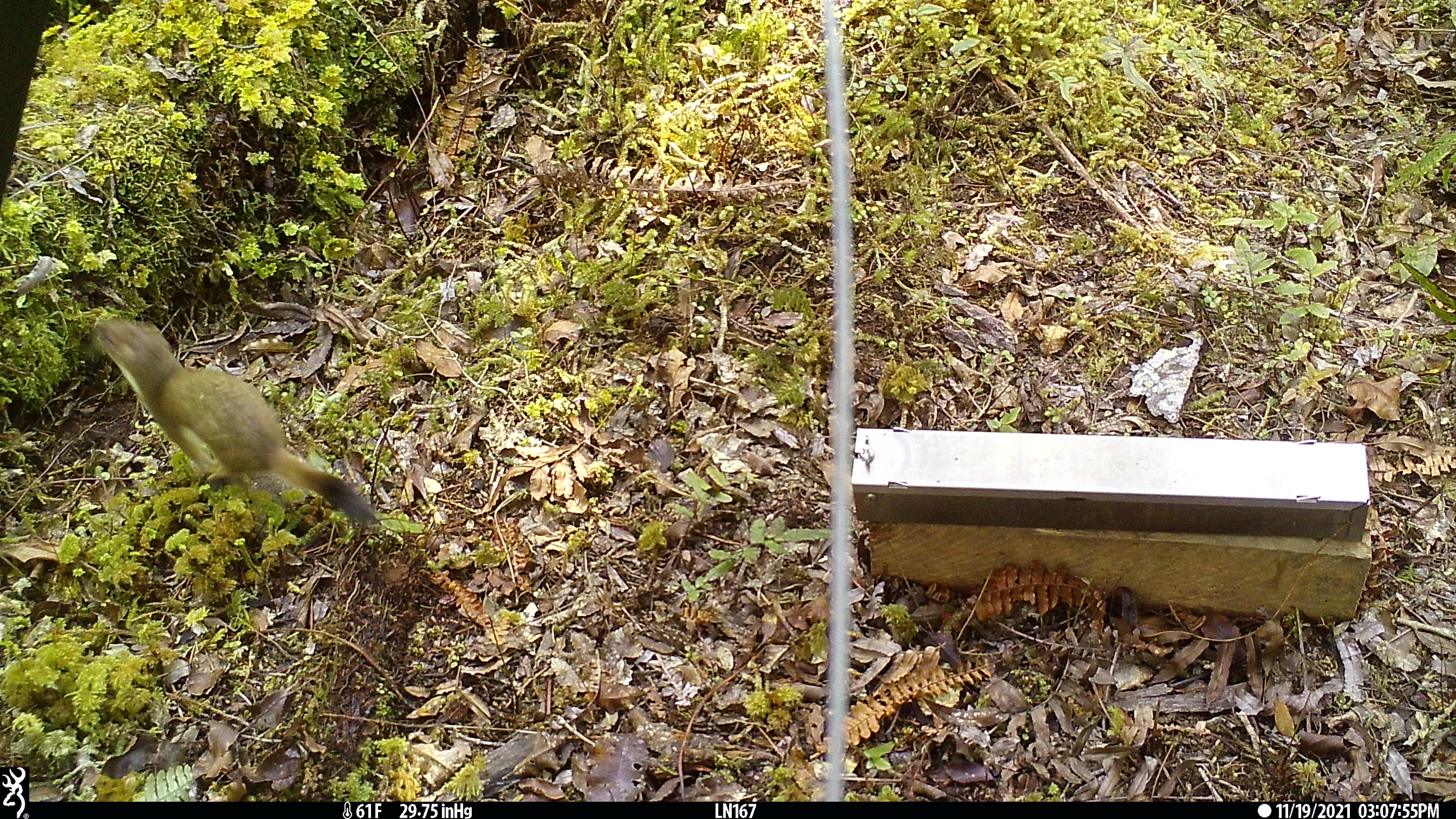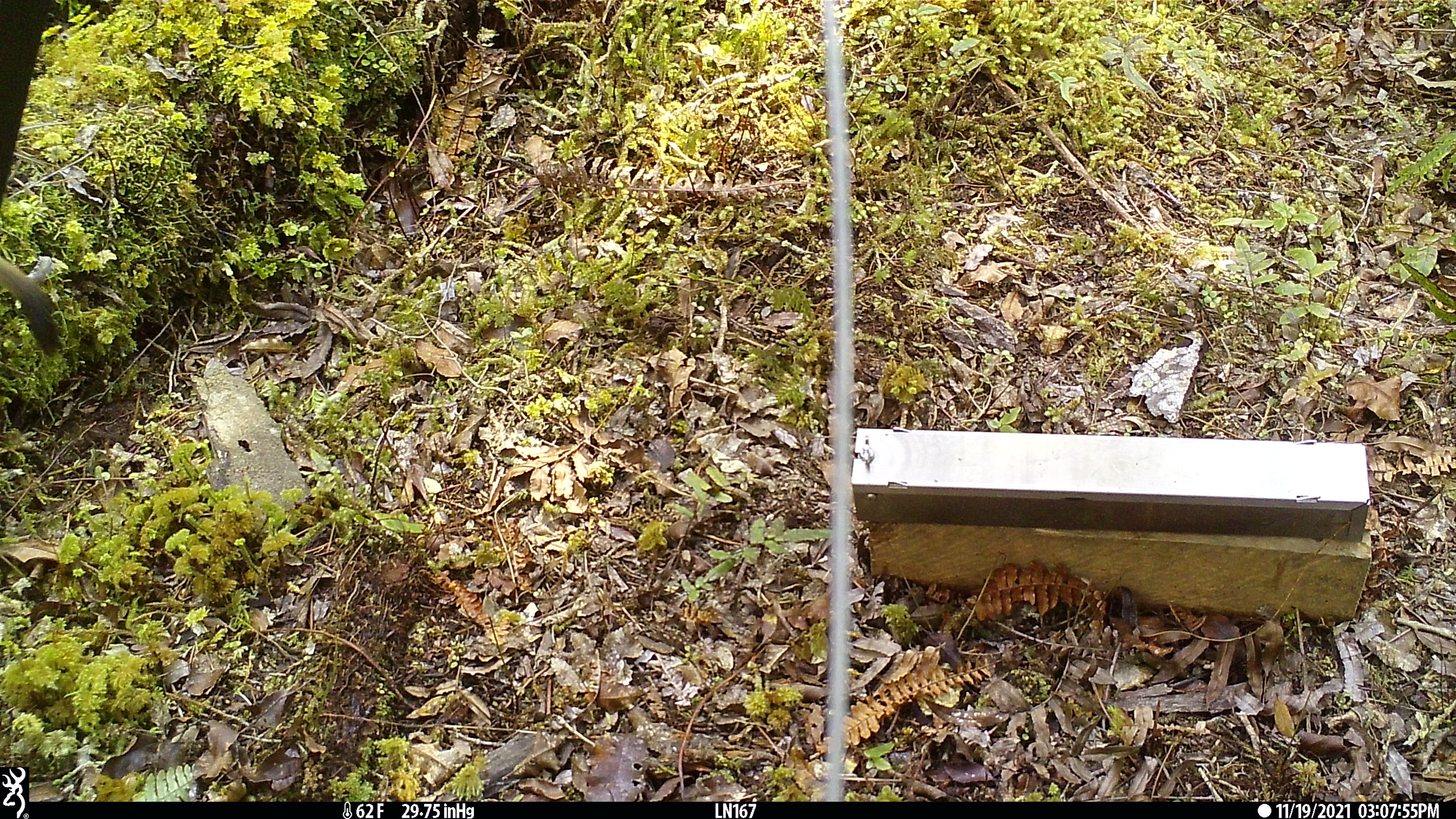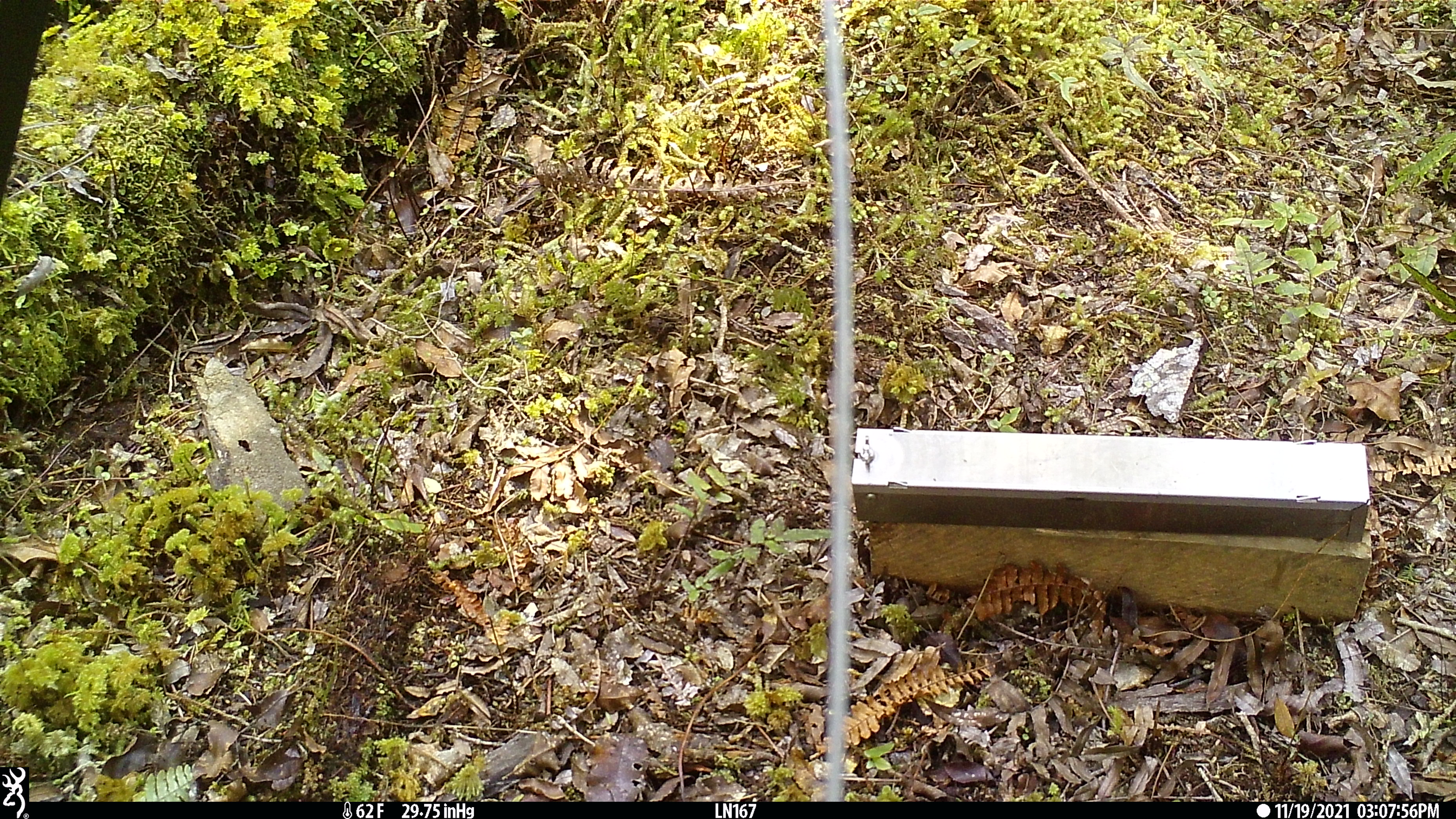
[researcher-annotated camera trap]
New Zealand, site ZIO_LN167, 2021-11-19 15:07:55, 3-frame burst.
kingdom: Animalia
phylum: Chordata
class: Mammalia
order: Carnivora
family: Mustelidae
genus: Mustela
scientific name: Mustela erminea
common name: stoat